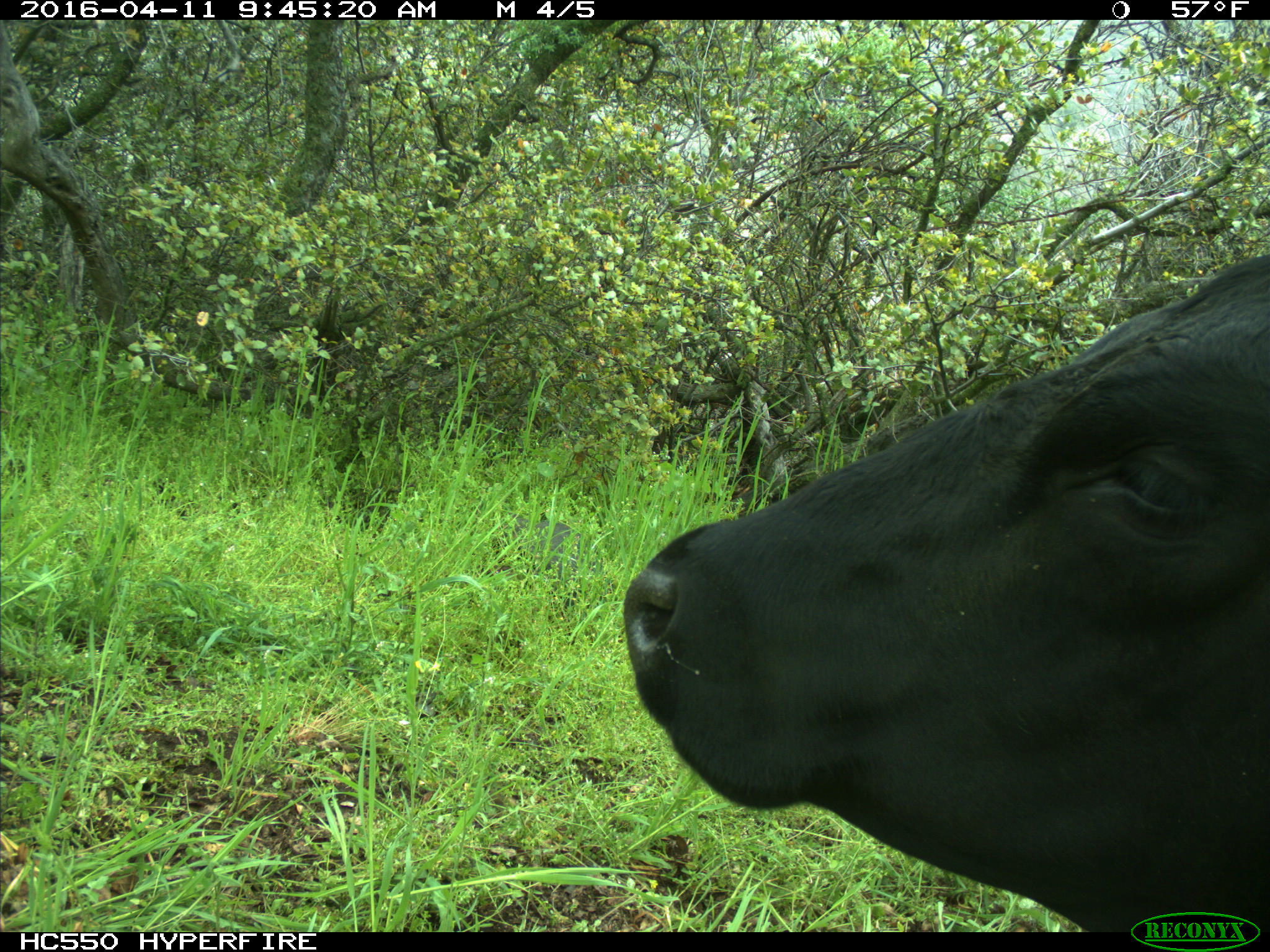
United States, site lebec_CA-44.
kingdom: Animalia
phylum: Chordata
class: Mammalia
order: Artiodactyla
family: Bovidae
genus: Bos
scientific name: Bos taurus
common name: domestic cow